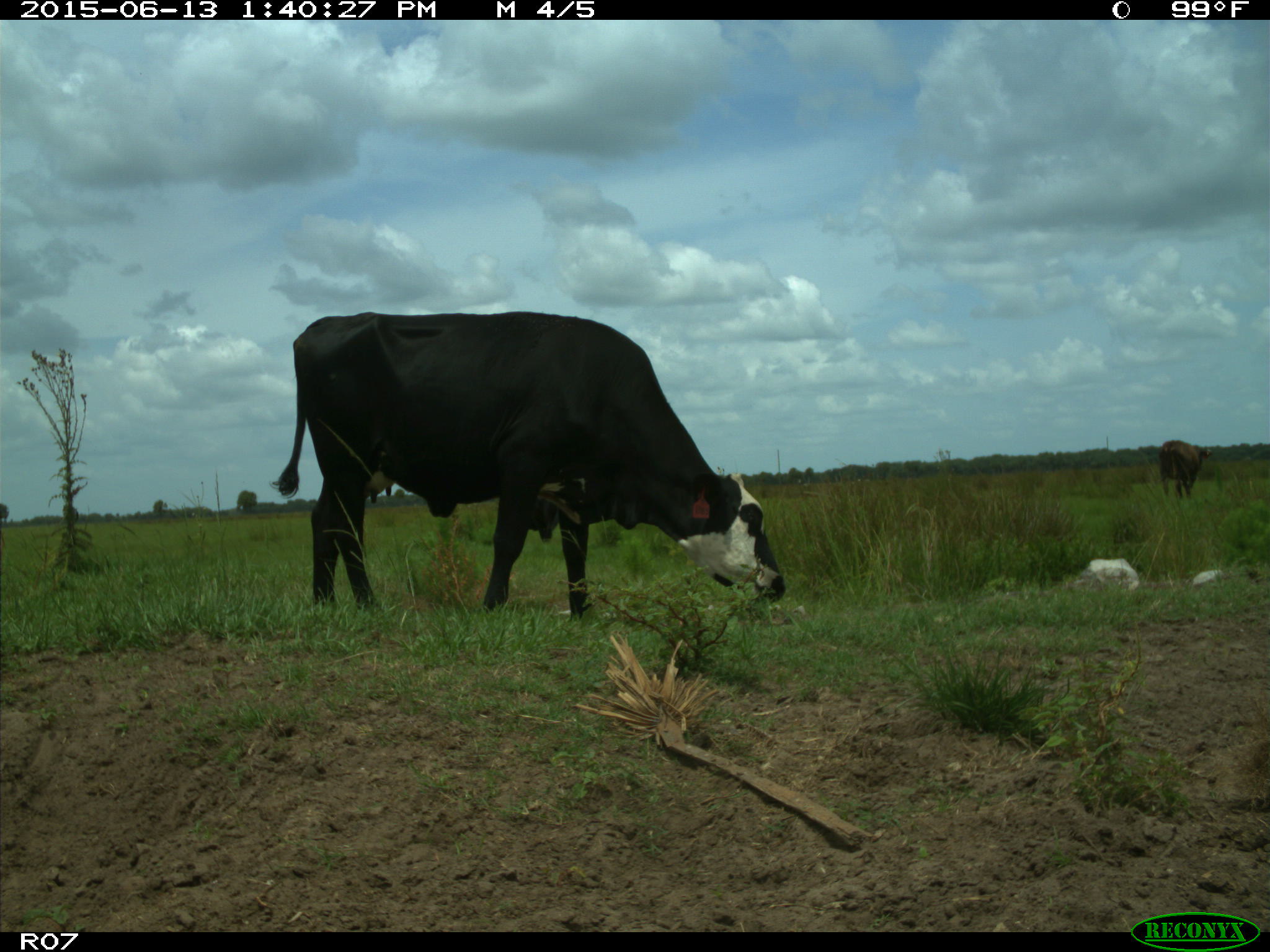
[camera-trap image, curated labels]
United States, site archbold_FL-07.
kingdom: Animalia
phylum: Chordata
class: Mammalia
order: Artiodactyla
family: Bovidae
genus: Bos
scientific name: Bos taurus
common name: domestic cow